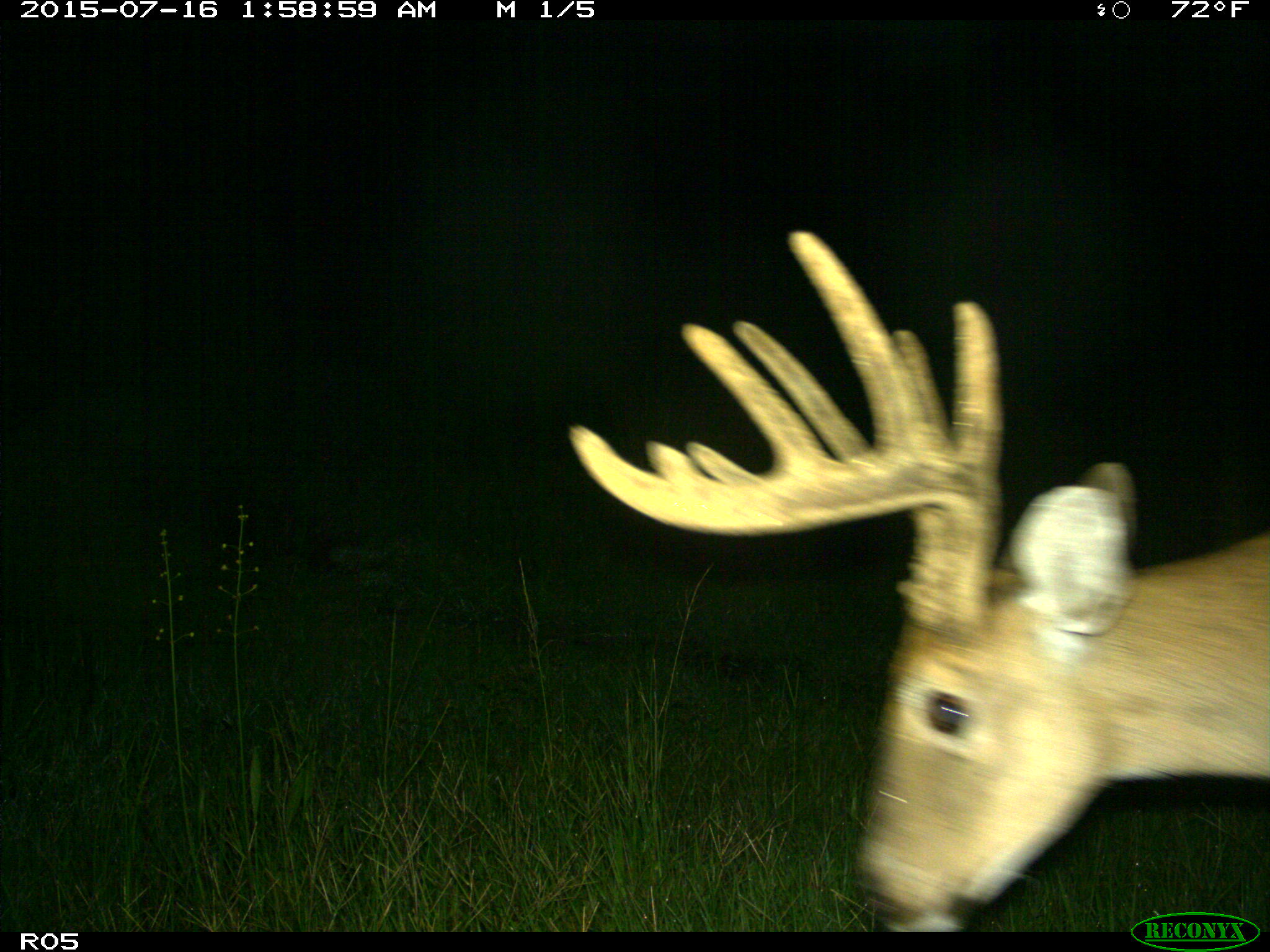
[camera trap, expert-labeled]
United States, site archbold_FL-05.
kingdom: Animalia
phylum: Chordata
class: Mammalia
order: Artiodactyla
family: Cervidae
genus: Odocoileus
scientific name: Odocoileus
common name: deer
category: unidentified deer